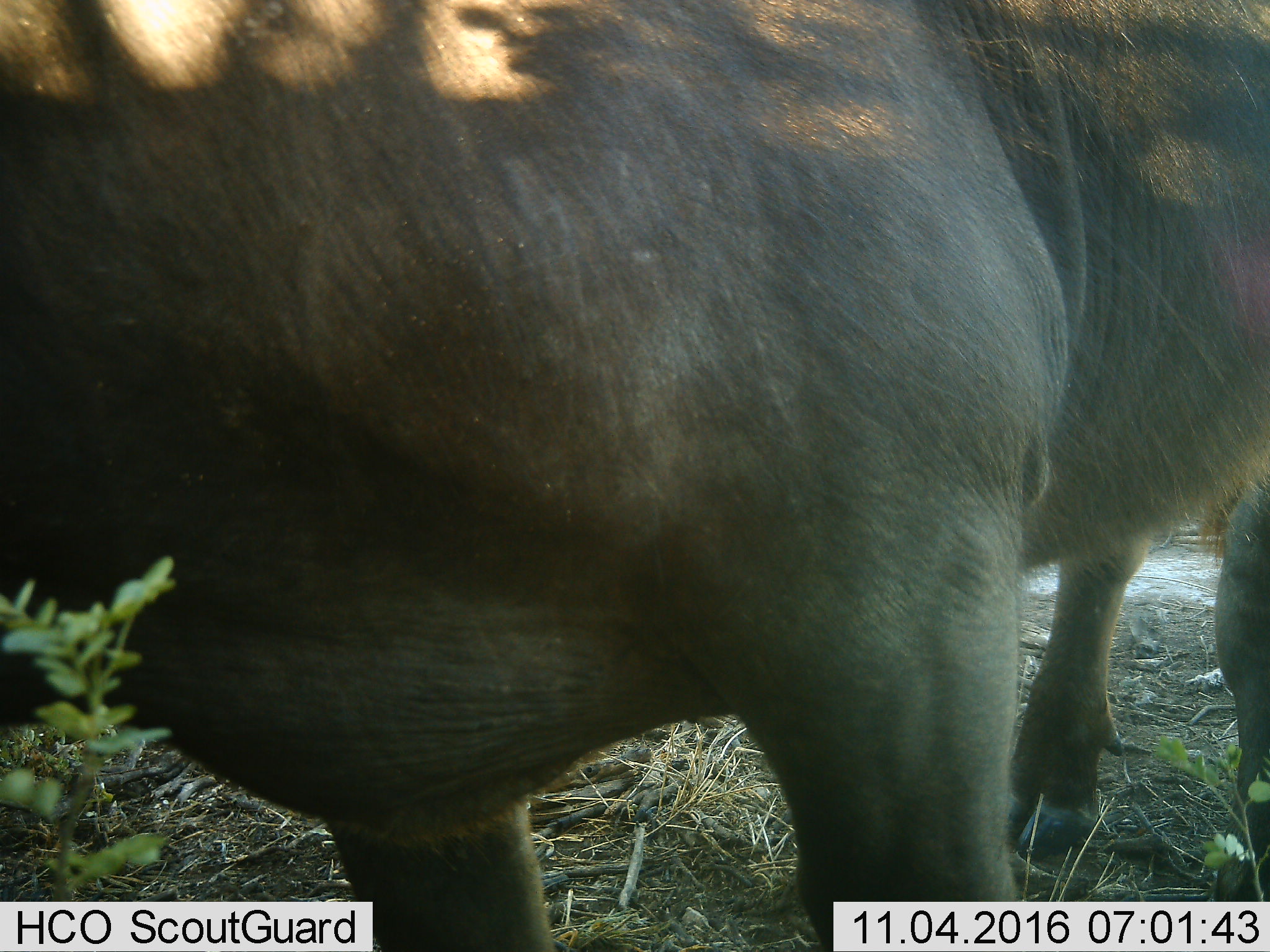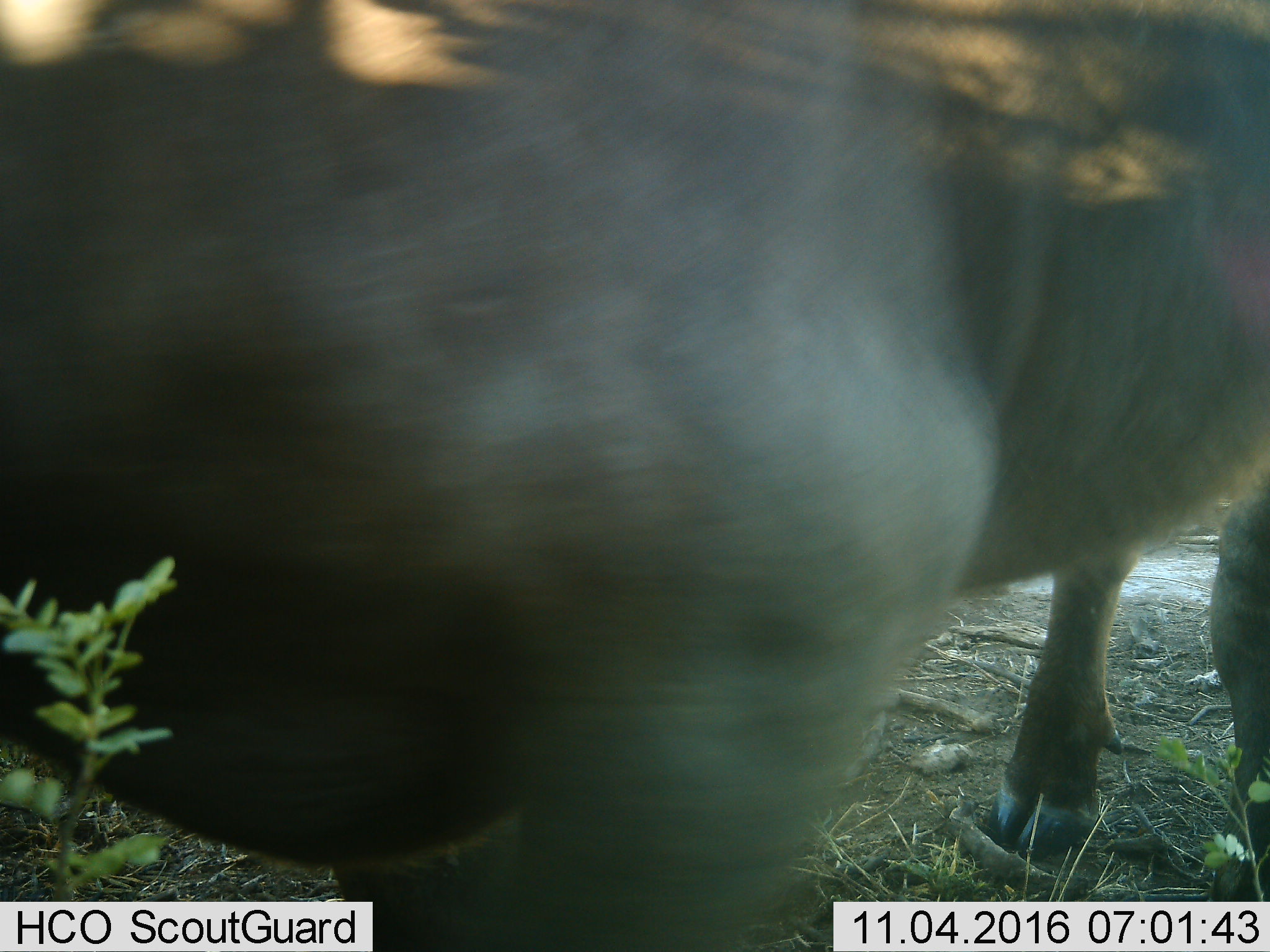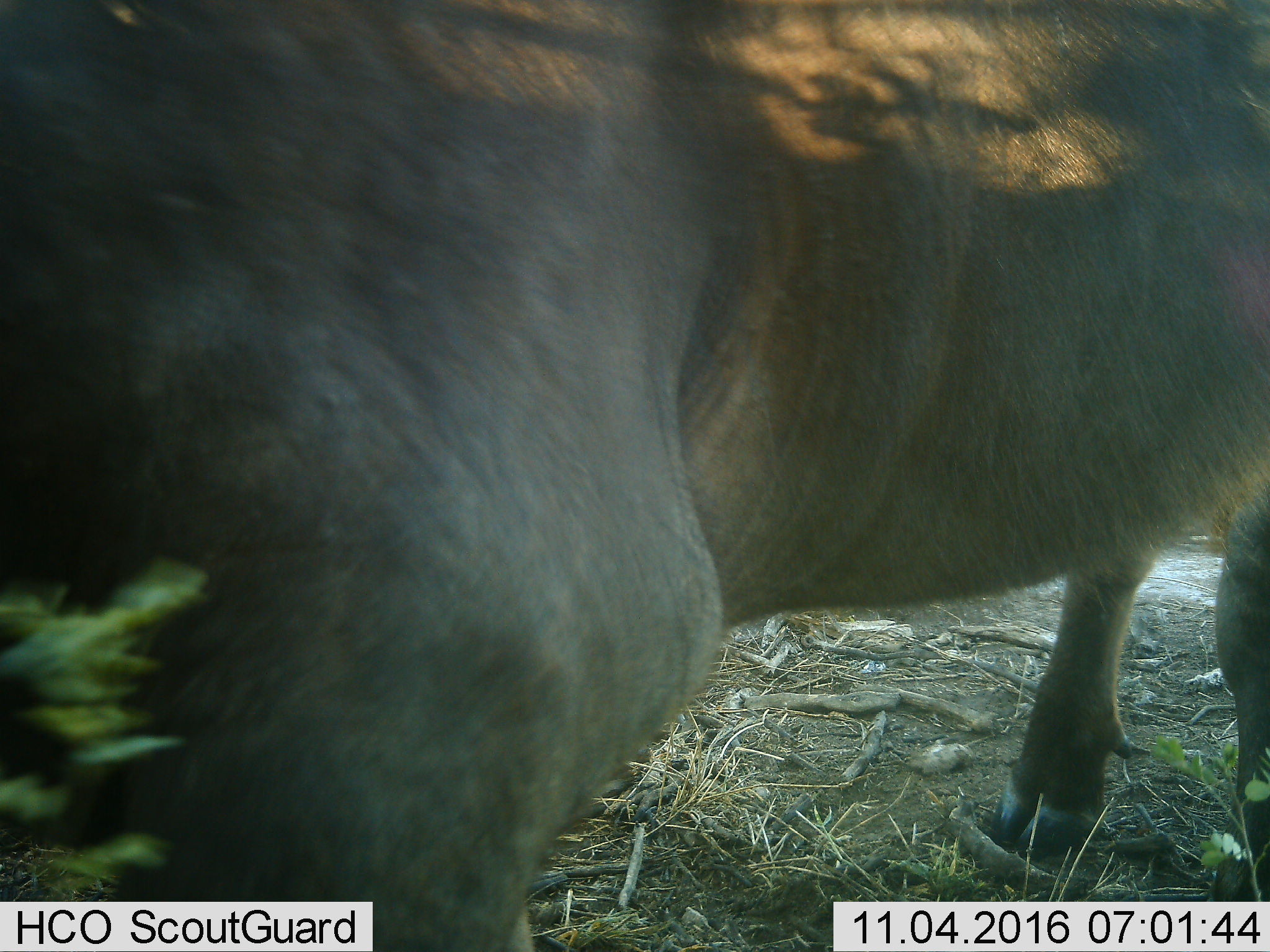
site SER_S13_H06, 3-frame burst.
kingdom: Animalia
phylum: Chordata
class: Mammalia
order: Artiodactyla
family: Bovidae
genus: Syncerus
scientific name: Syncerus caffer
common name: african buffalo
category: buffalo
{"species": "buffalo (african buffalo) (Syncerus caffer)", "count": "1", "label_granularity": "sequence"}